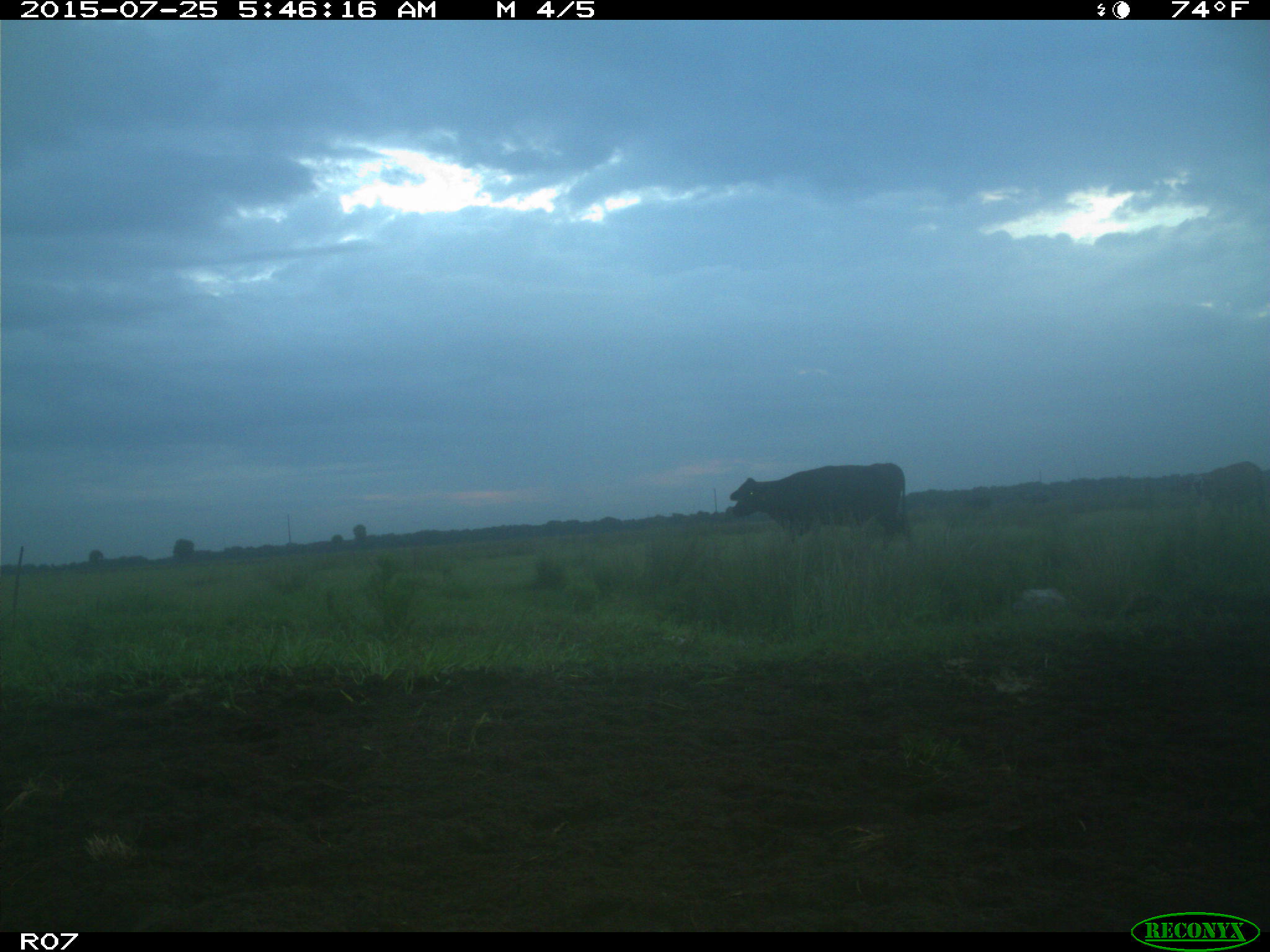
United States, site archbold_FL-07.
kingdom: Animalia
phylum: Chordata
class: Mammalia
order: Artiodactyla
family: Bovidae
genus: Bos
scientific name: Bos taurus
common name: domestic cow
Bos taurus (domestic cow).